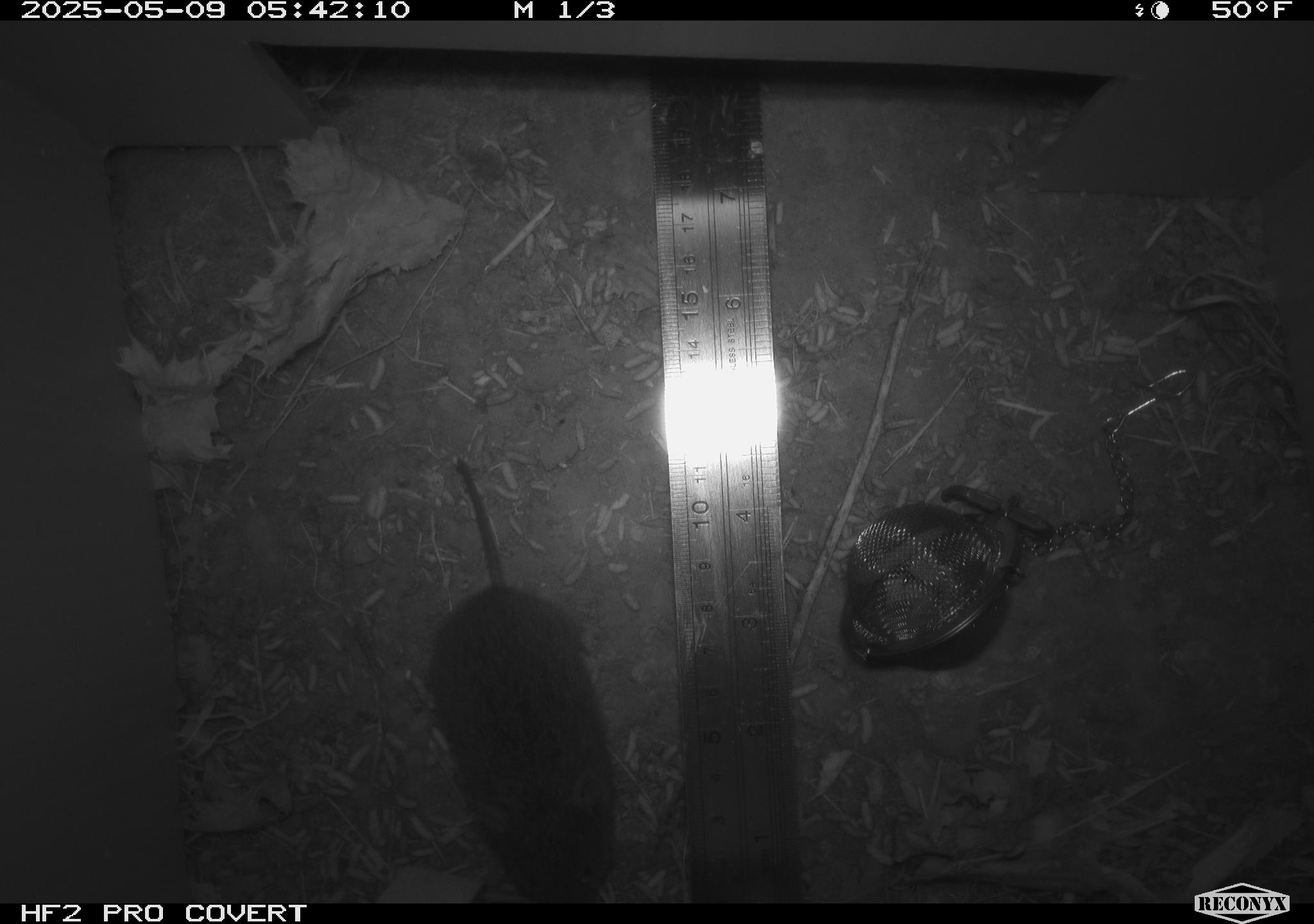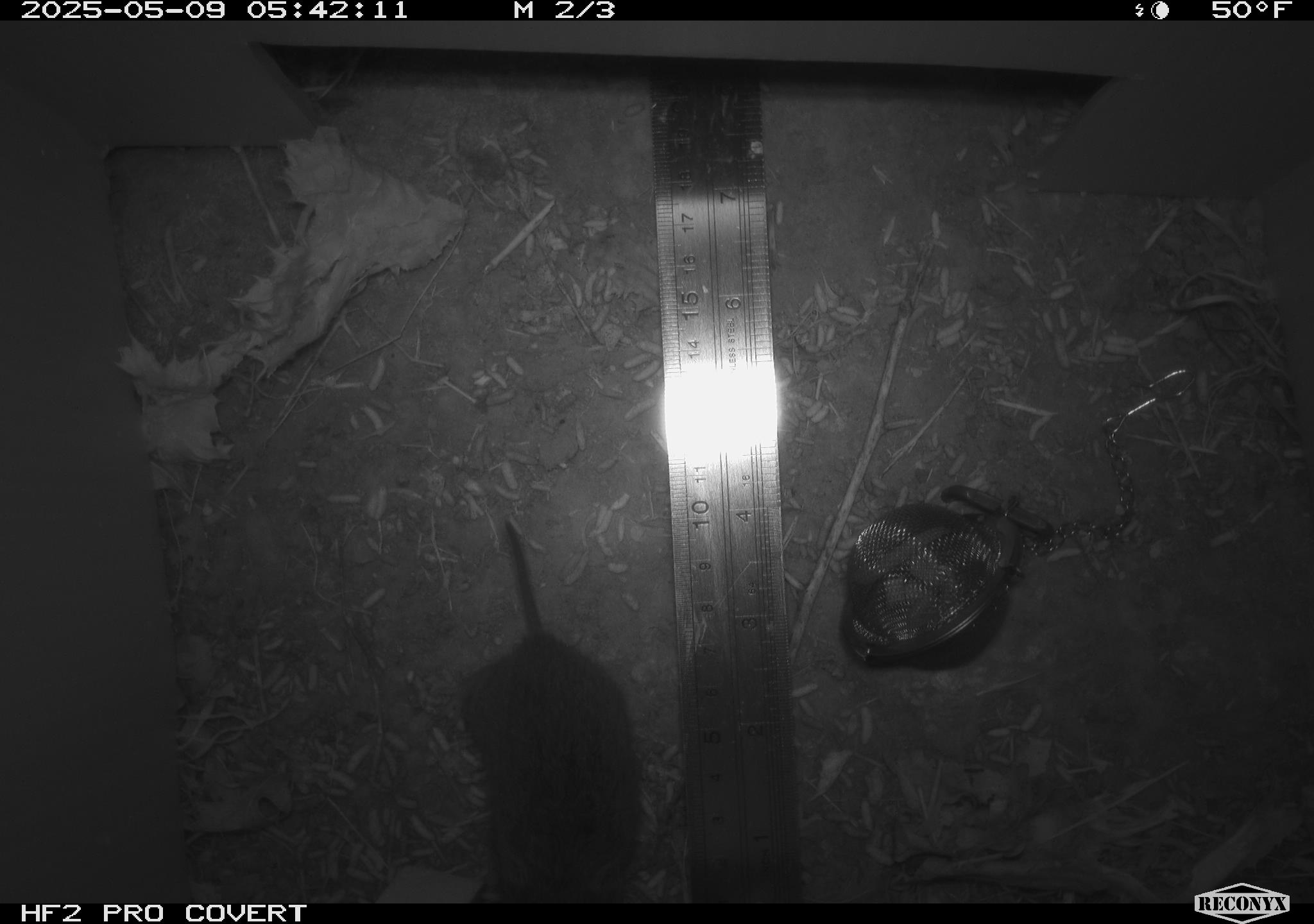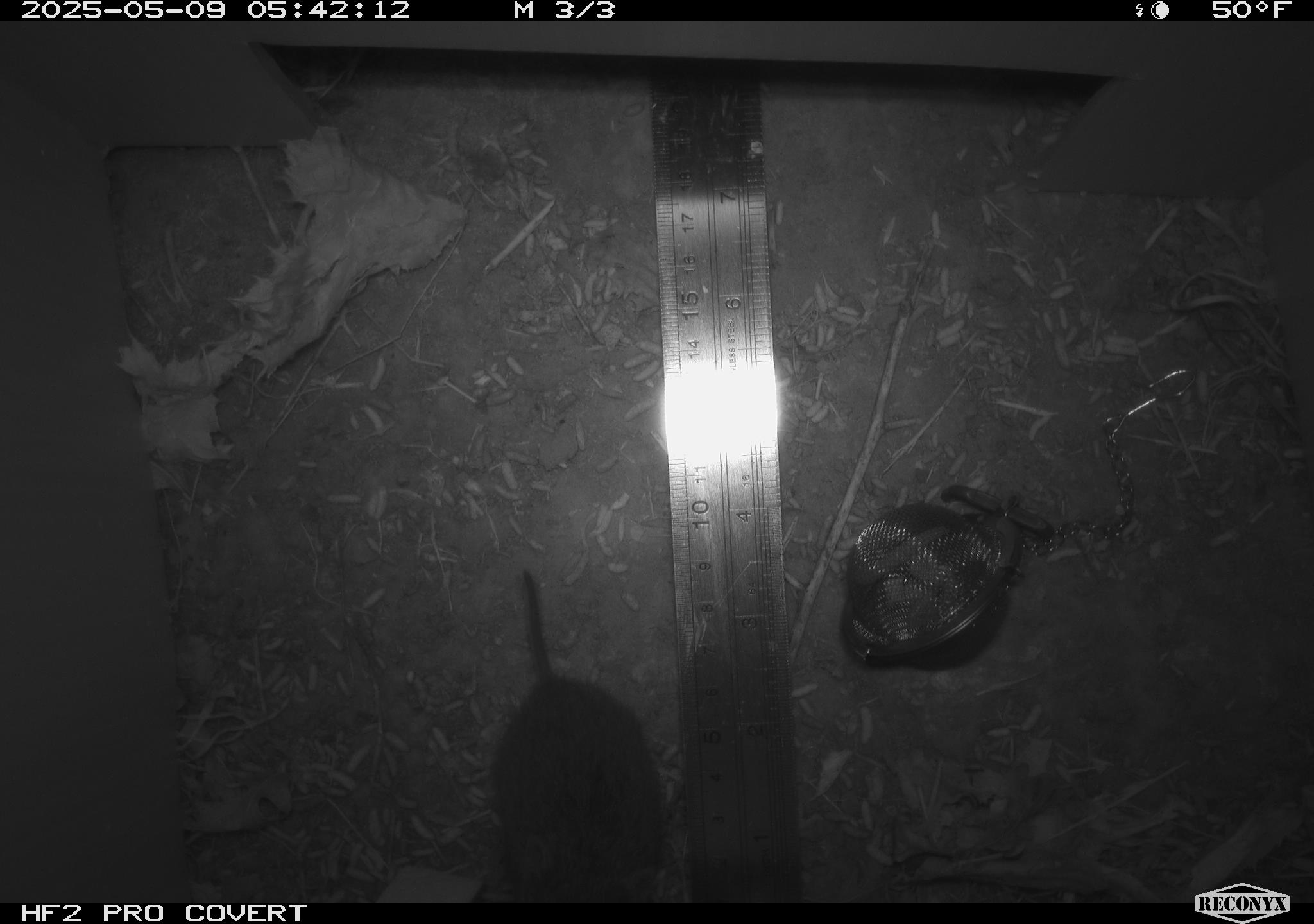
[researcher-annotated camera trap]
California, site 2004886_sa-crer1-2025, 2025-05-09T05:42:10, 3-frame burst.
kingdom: Animalia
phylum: Chordata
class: Mammalia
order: Rodentia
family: Cricetidae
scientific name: Arvicolinae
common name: voles, lemmings, and muskrats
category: arvicolinae subfamily